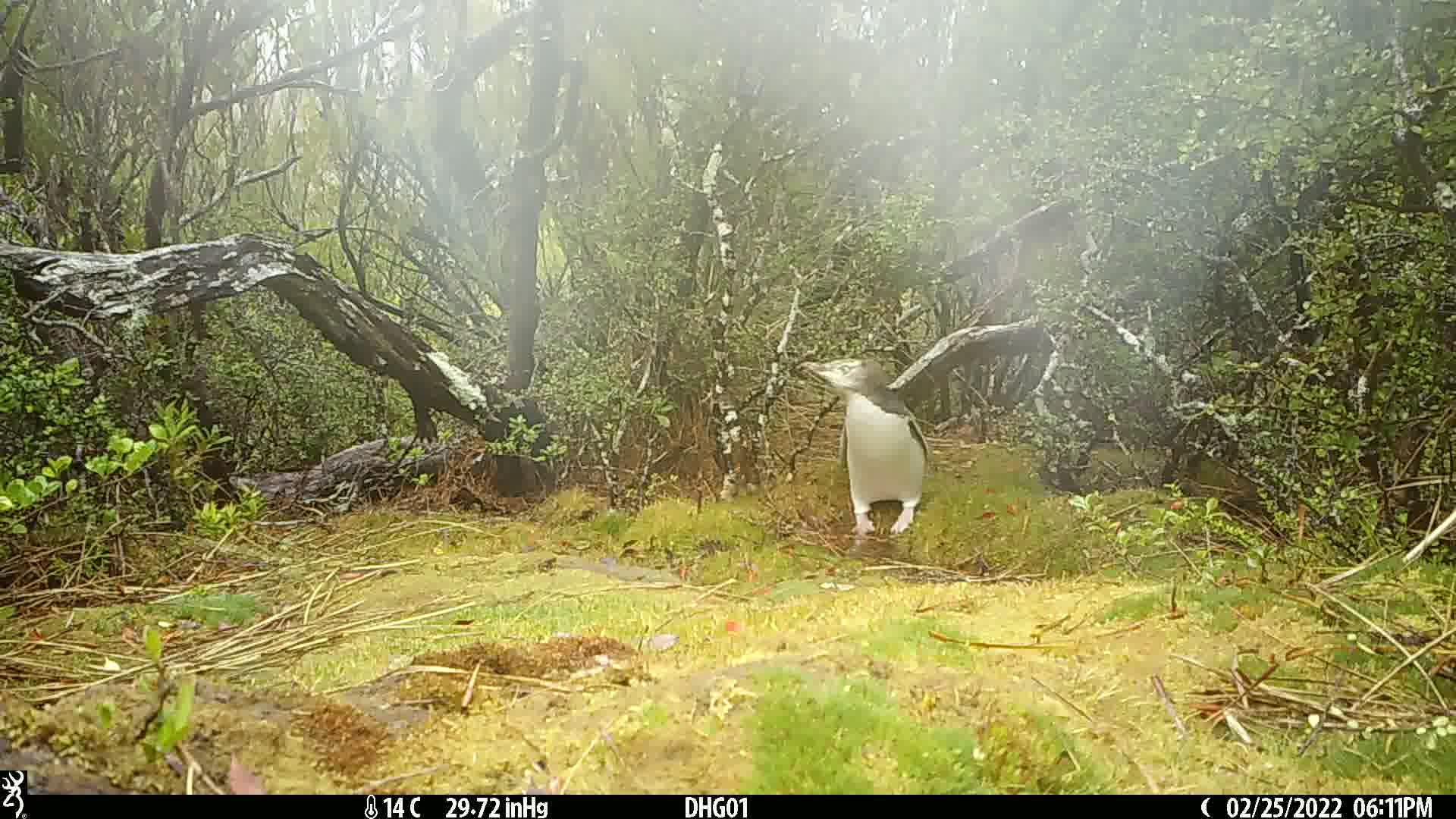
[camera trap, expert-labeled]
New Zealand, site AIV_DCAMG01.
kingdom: Animalia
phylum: Chordata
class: Aves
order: Sphenisciformes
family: Spheniscidae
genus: Megadyptes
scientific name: Megadyptes antipodes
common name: yellow-eyed penguin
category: yellow eyed penguin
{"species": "yellow eyed penguin (yellow-eyed penguin) (Megadyptes antipodes)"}